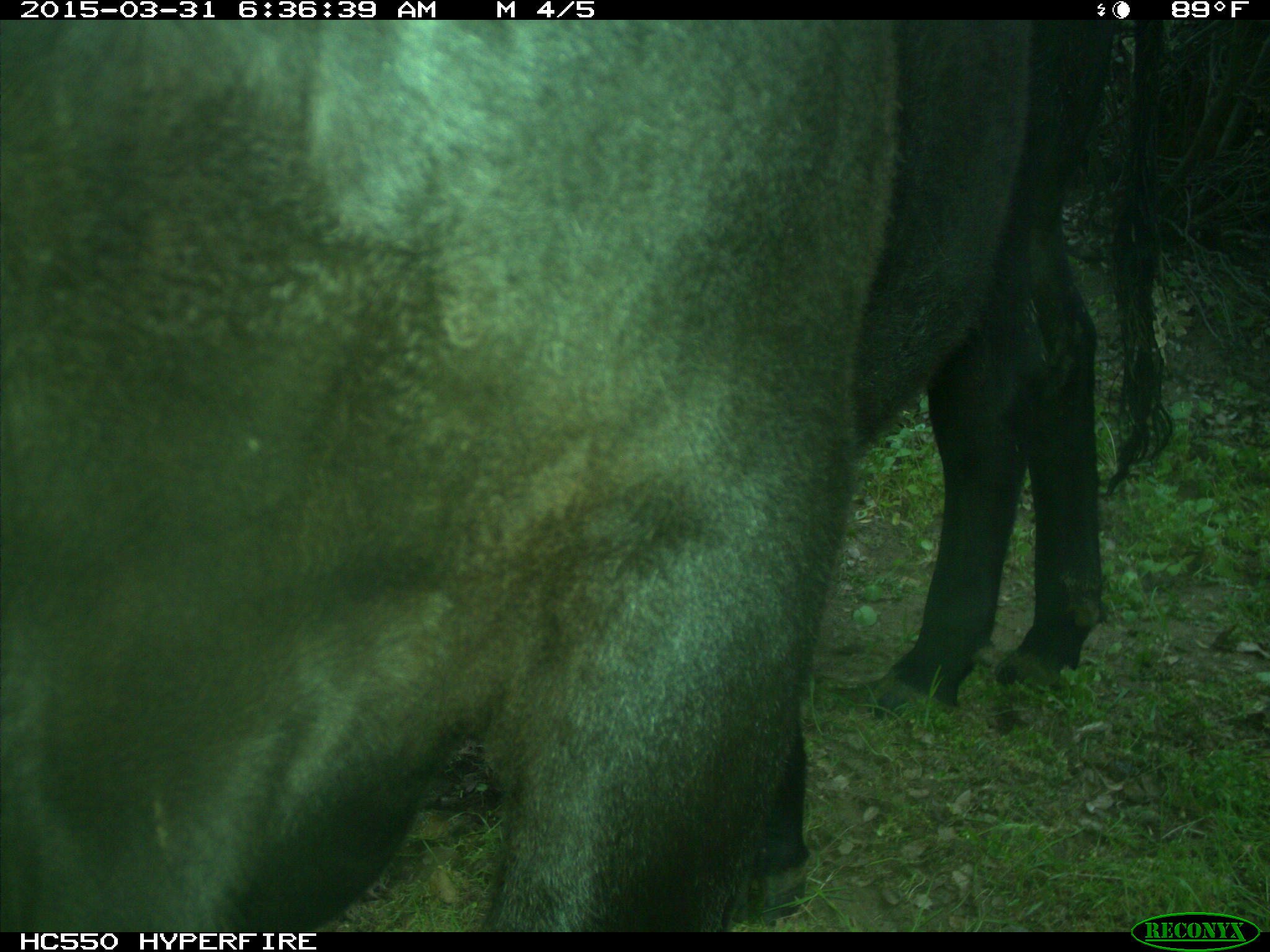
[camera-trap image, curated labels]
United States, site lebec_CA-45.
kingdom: Animalia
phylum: Chordata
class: Mammalia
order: Artiodactyla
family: Bovidae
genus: Bos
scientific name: Bos taurus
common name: domestic cow